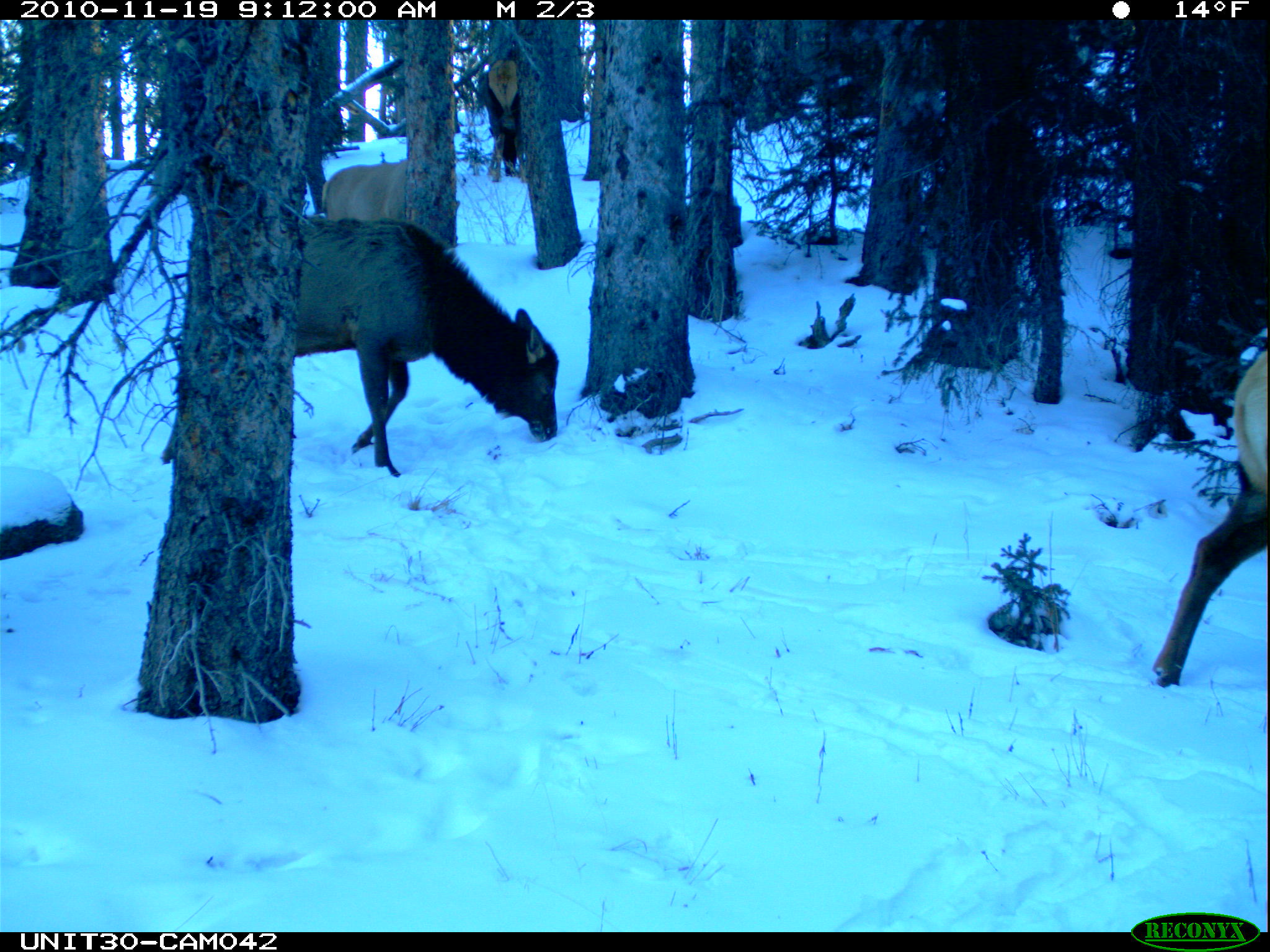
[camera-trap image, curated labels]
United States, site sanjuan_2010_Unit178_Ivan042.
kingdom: Animalia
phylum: Chordata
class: Mammalia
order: Artiodactyla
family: Cervidae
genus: Cervus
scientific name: Cervus elaphus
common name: red deer